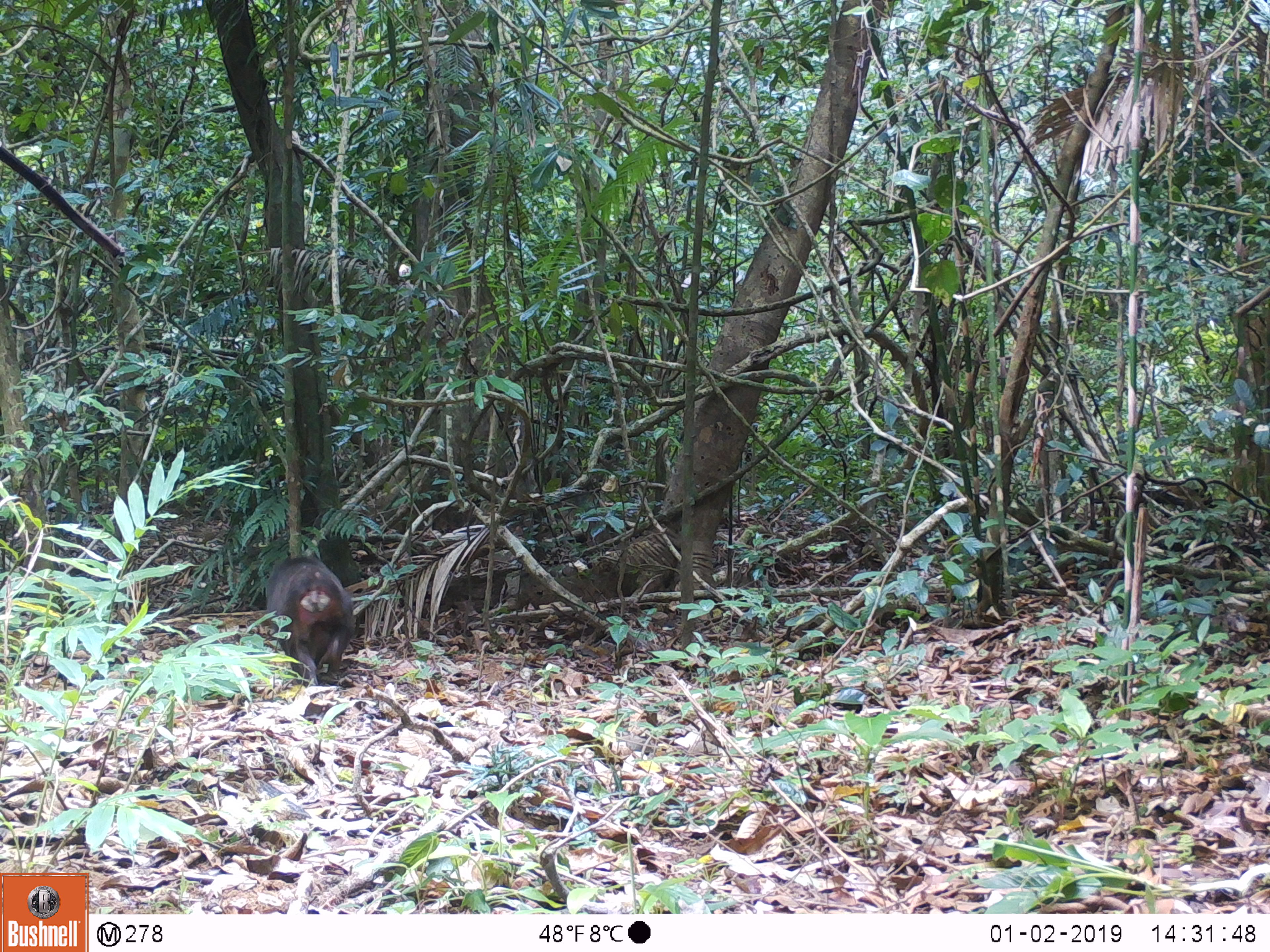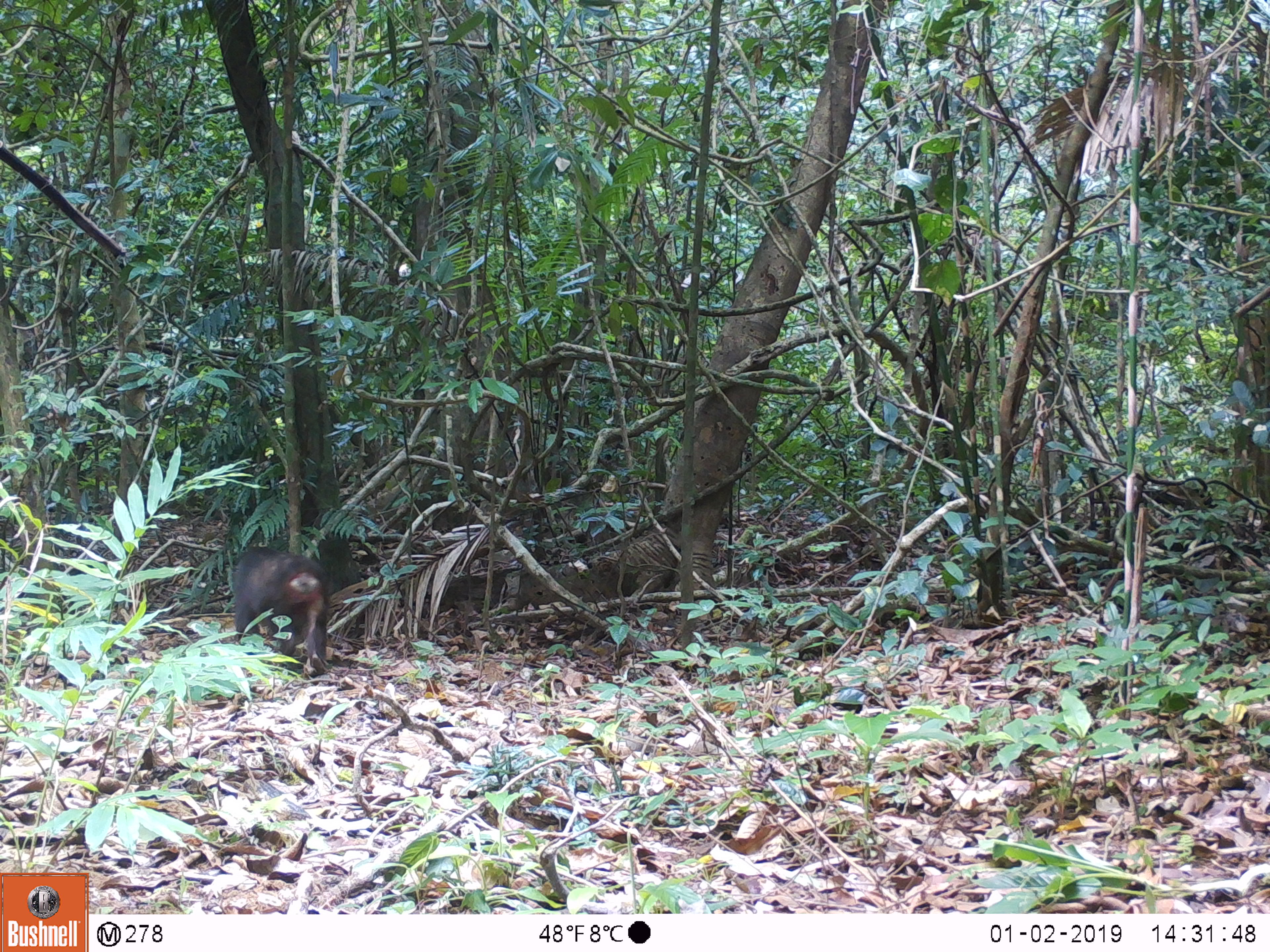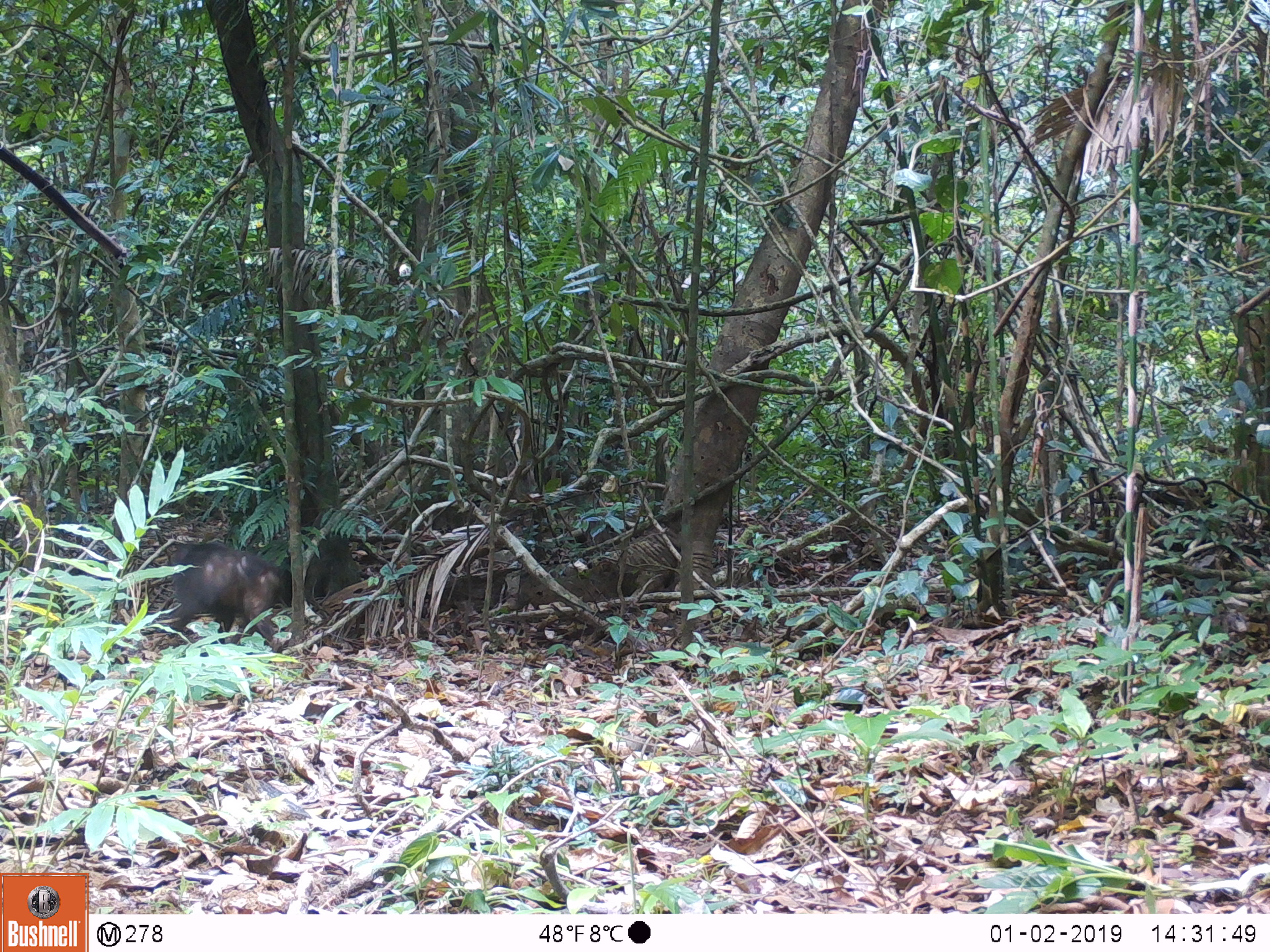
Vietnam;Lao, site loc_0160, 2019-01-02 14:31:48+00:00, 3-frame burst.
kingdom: Animalia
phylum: Chordata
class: Mammalia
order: Primates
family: Cercopithecidae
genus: Macaca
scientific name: Macaca arctoides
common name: stump-tailed macaque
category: stump tailed macaque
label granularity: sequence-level